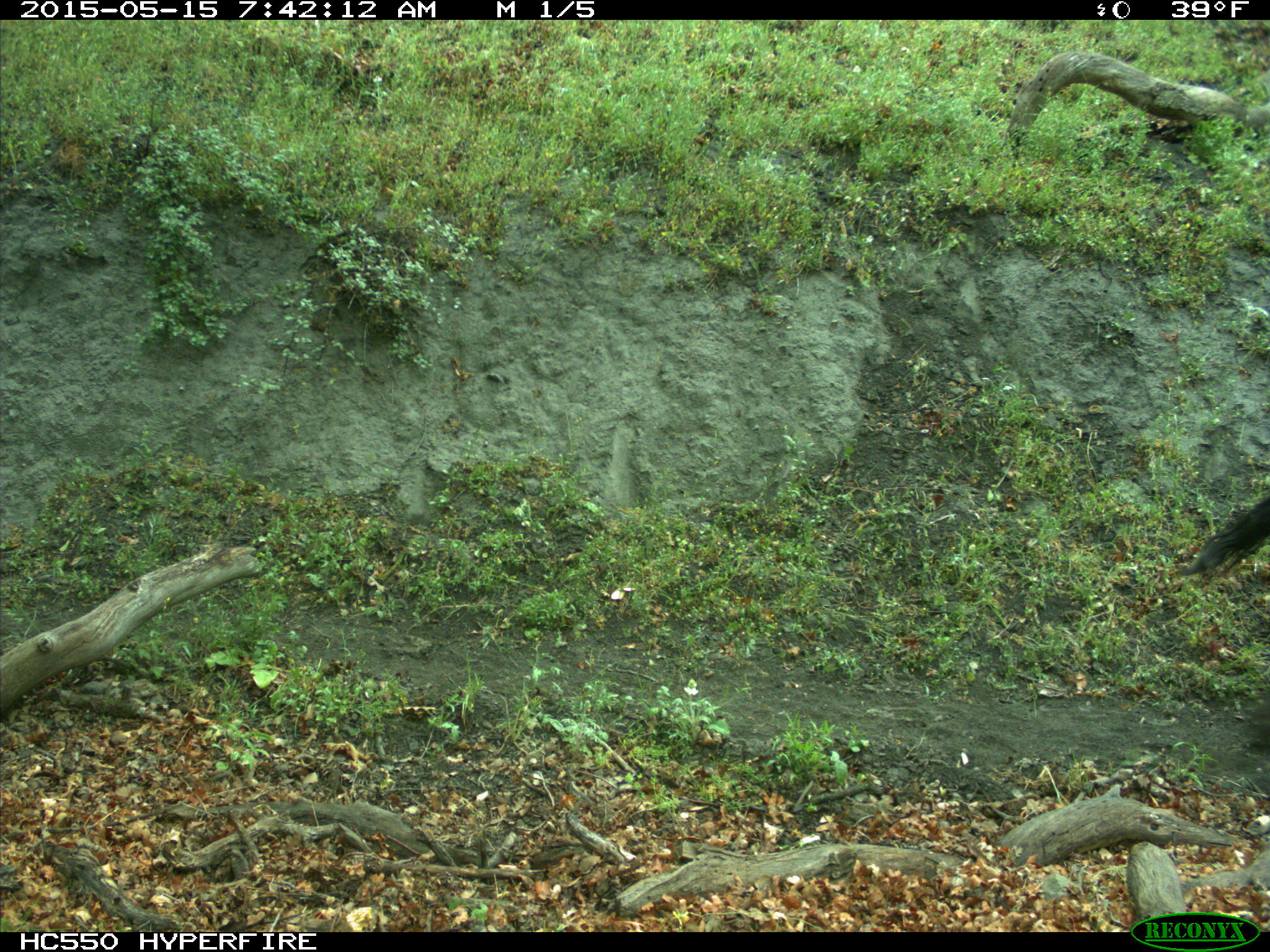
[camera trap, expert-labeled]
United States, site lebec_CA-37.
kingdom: Animalia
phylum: Chordata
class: Mammalia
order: Artiodactyla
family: Bovidae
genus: Bos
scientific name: Bos taurus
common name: domestic cow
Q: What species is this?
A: Bos taurus (domestic cow).